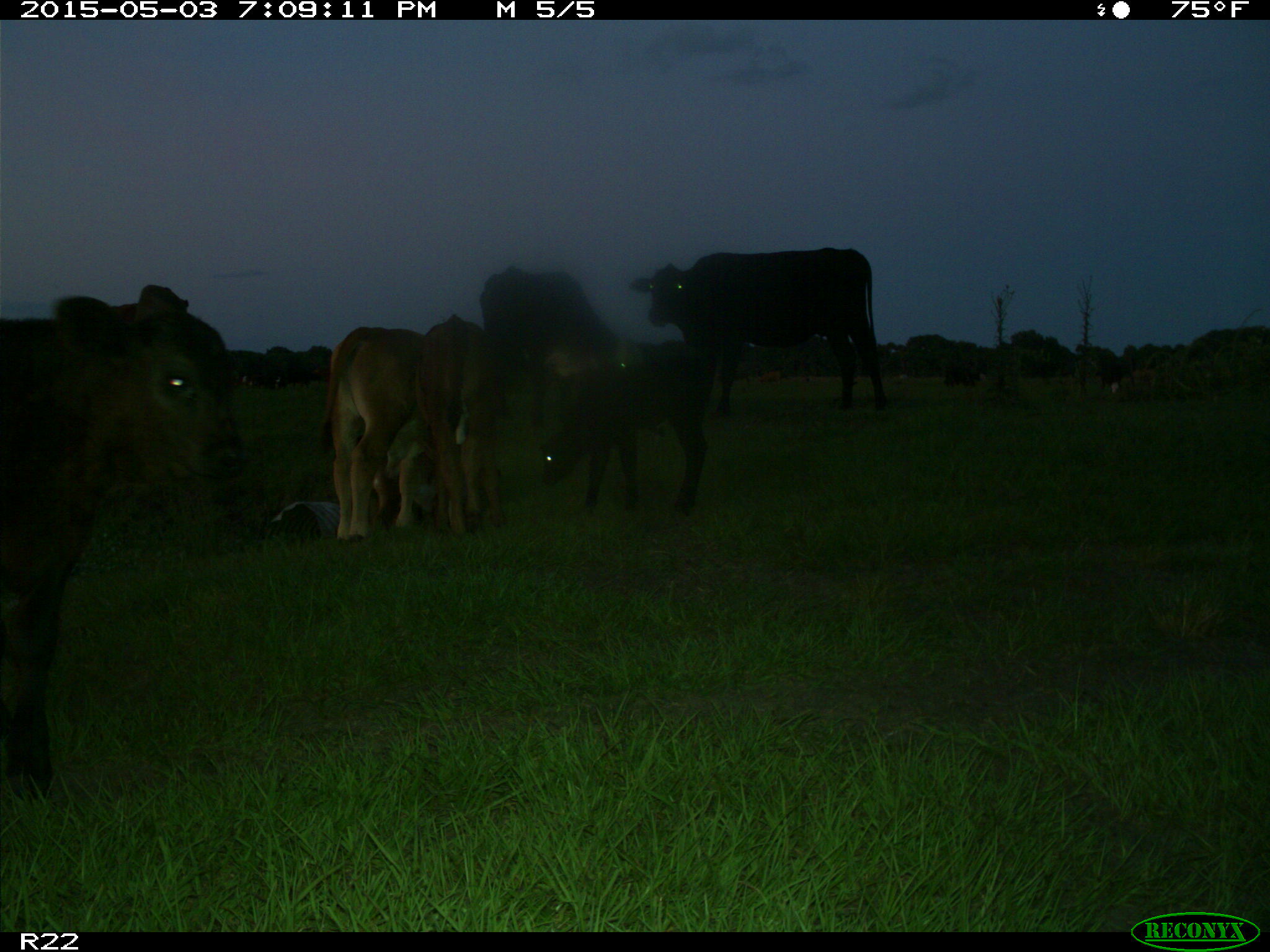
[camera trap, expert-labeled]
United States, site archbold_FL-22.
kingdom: Animalia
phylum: Chordata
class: Mammalia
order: Artiodactyla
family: Bovidae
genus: Bos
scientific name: Bos taurus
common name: domestic cow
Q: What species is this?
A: Bos taurus (domestic cow).